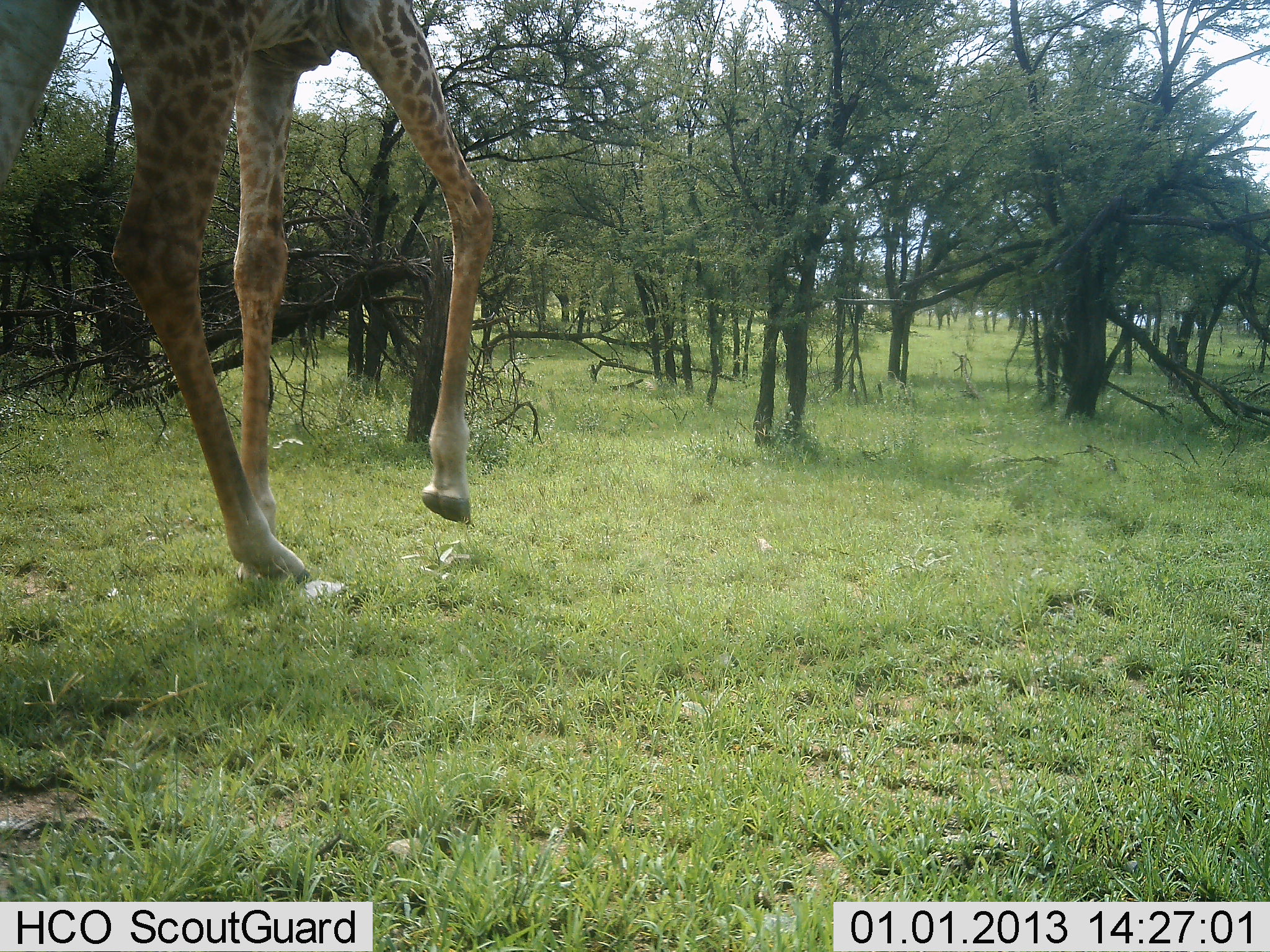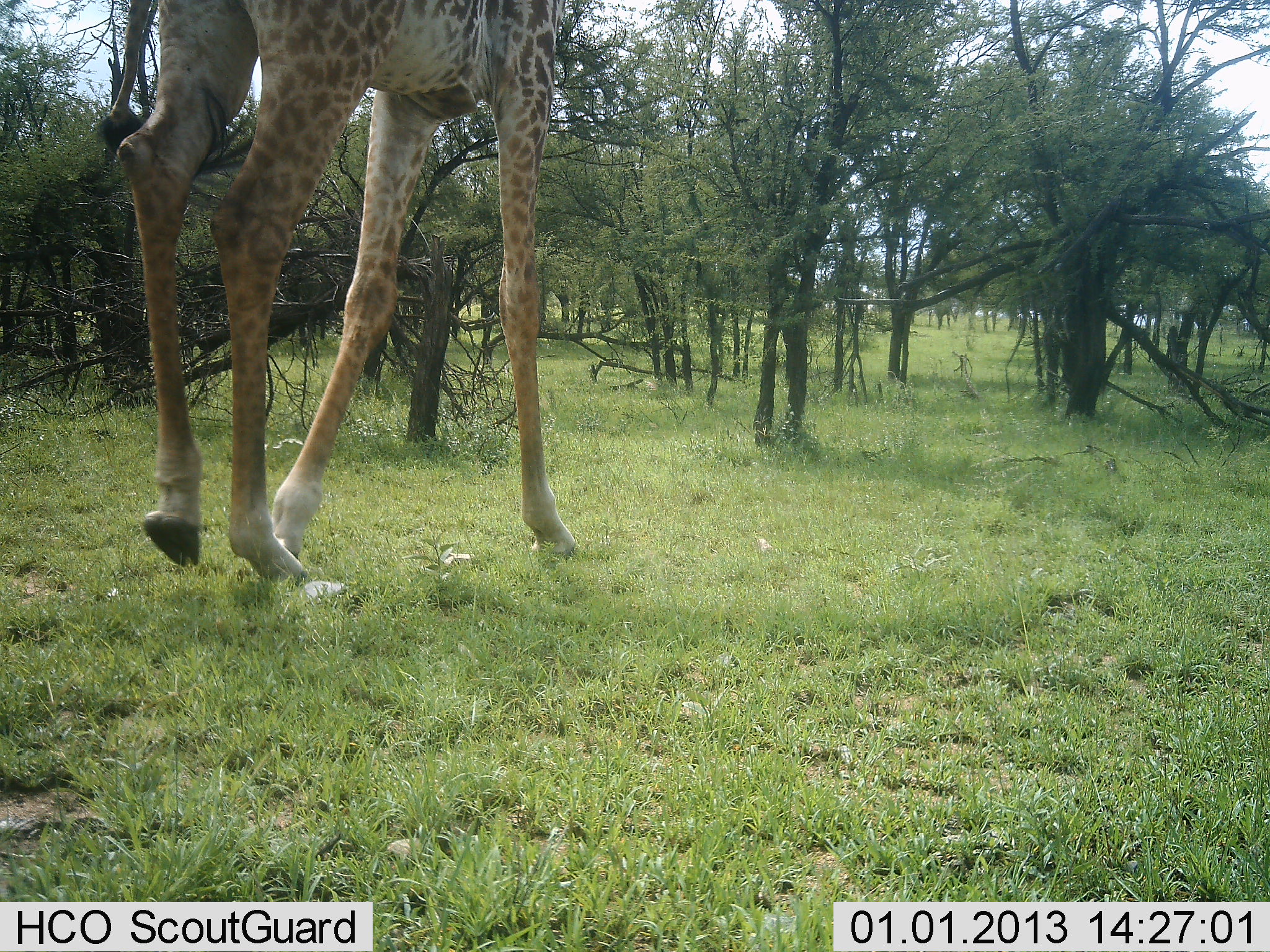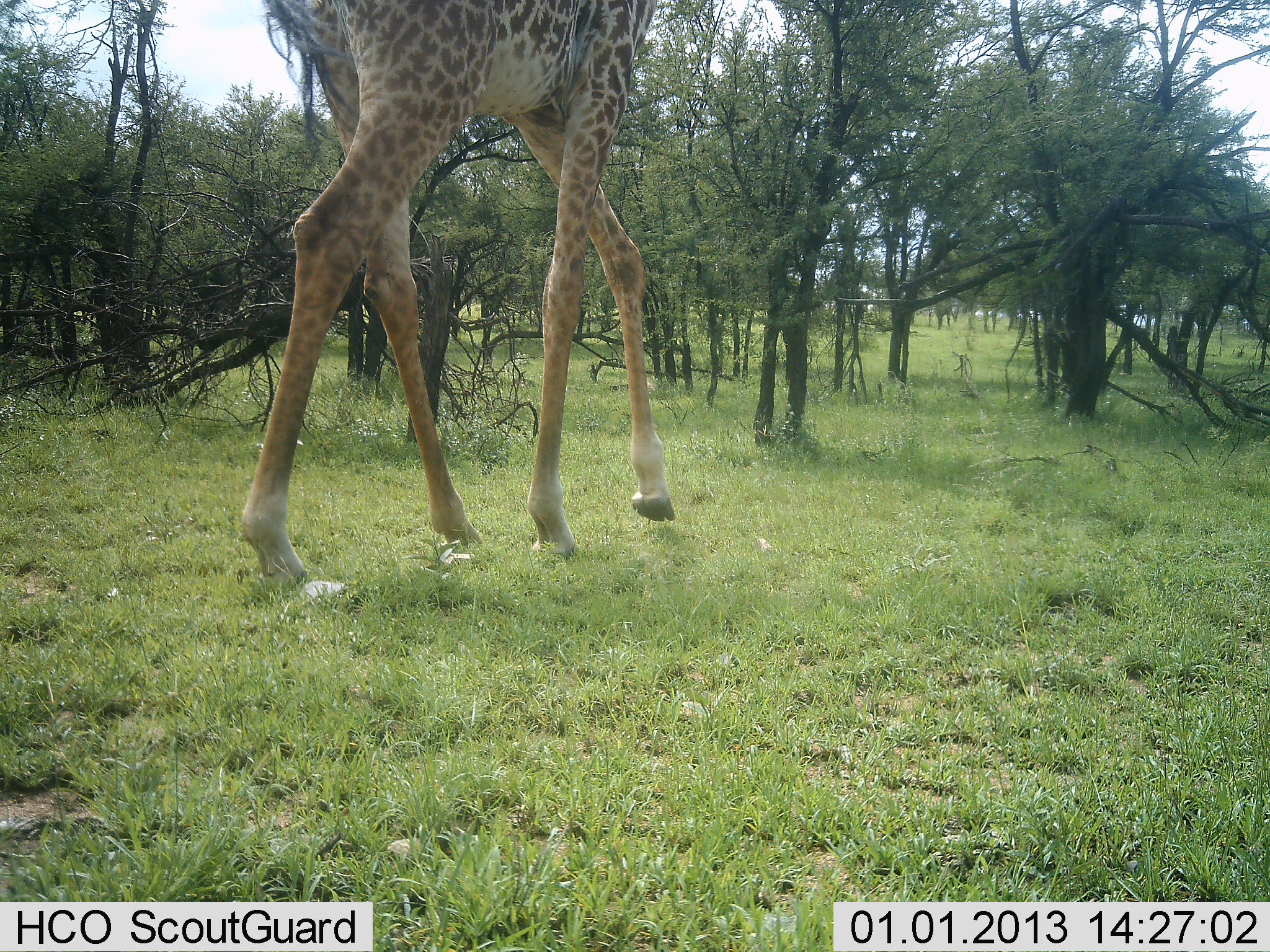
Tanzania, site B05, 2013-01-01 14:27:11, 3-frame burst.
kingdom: Animalia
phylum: Chordata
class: Mammalia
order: Artiodactyla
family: Giraffidae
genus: Giraffa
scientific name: Giraffa camelopardalis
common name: giraffe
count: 1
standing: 0%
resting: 0%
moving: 100%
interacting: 0%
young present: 0%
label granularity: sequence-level